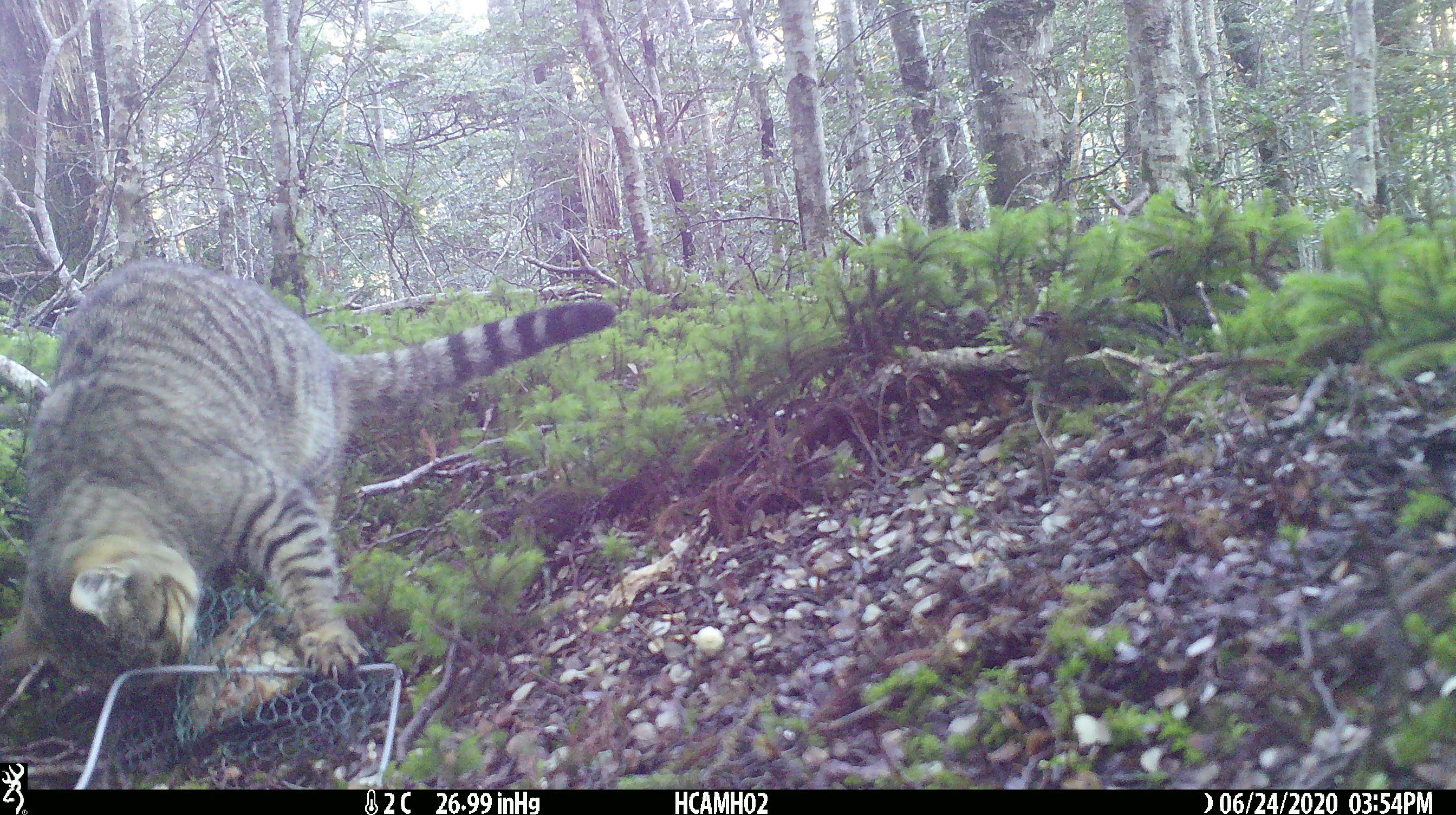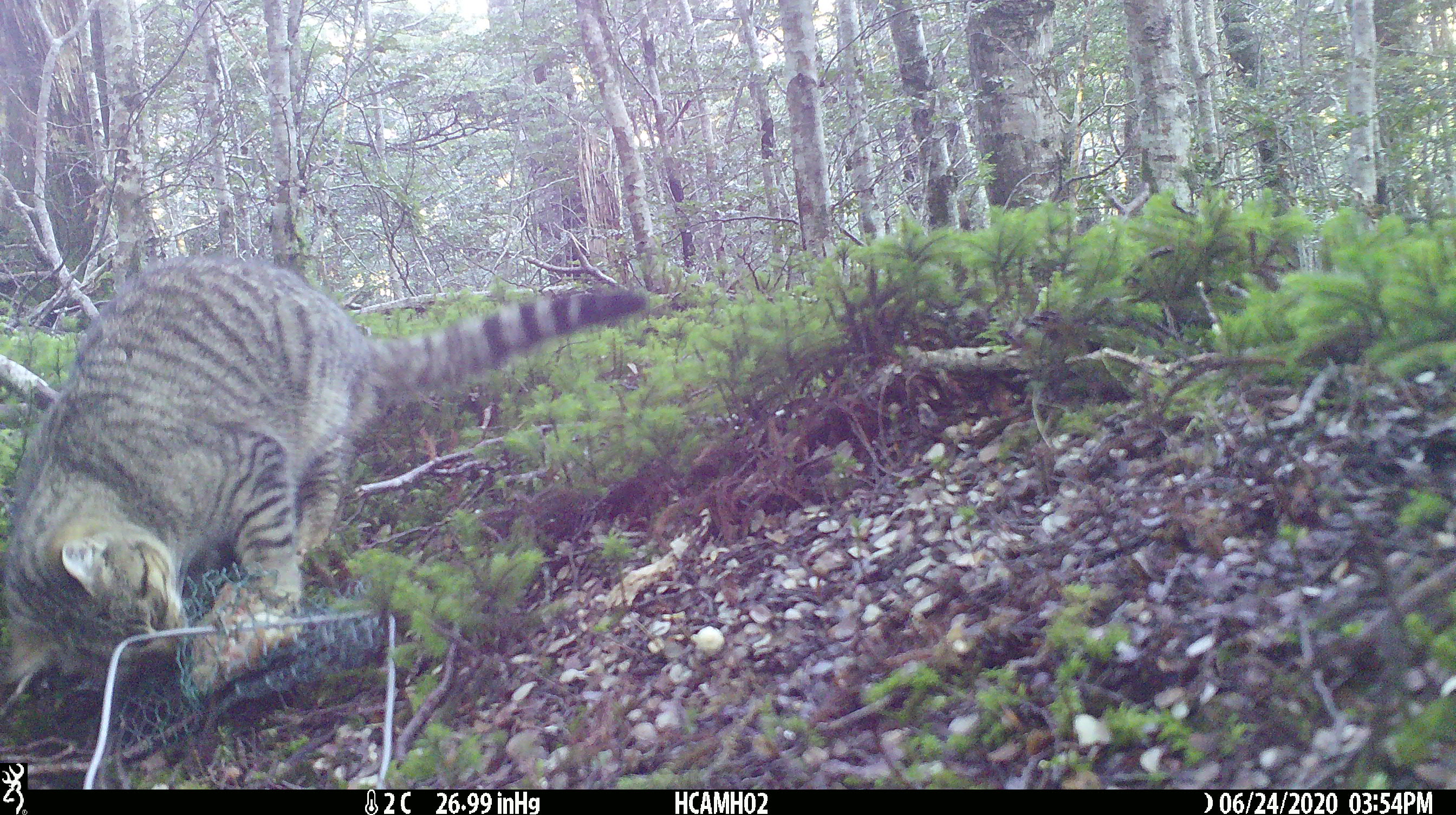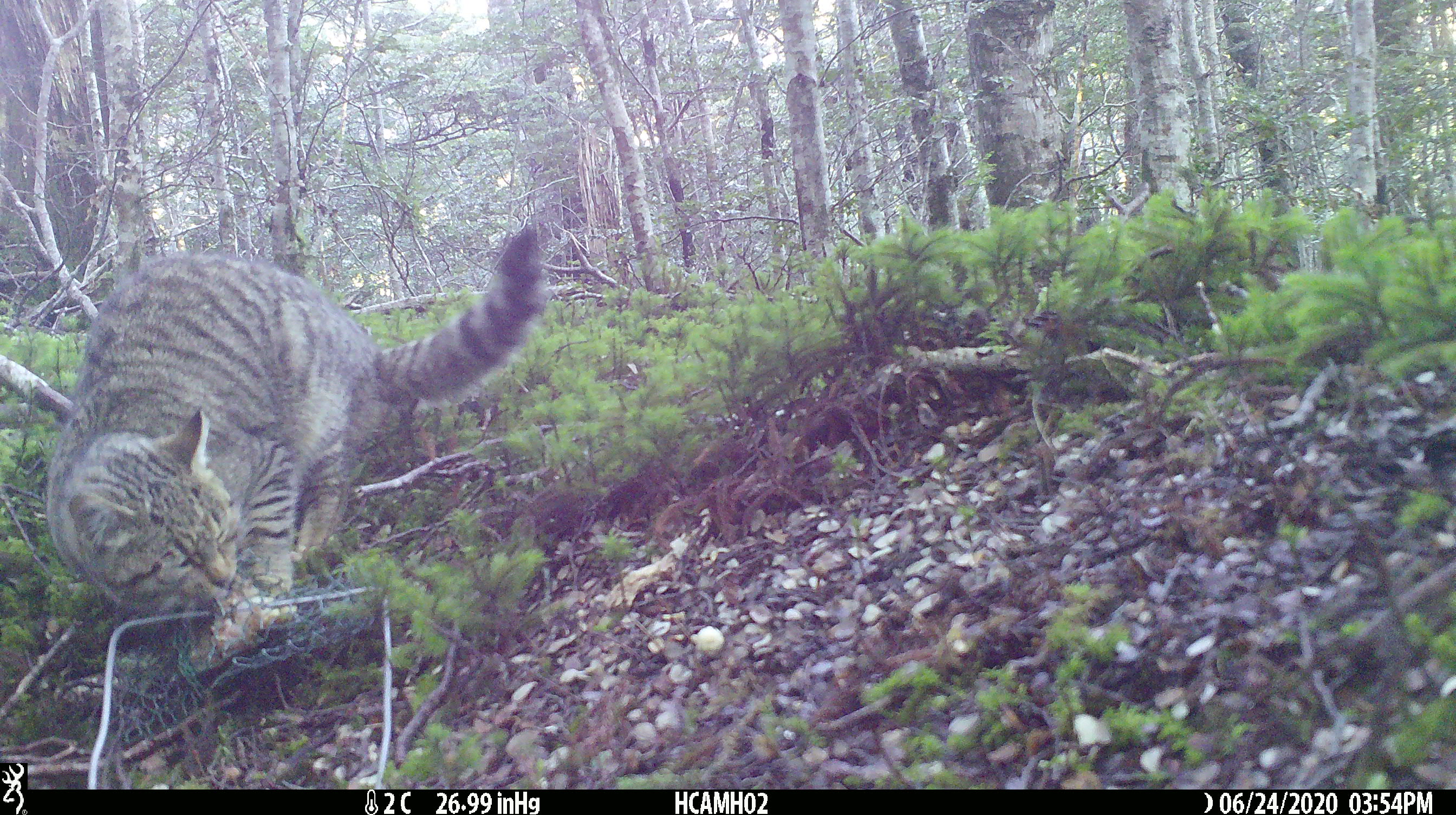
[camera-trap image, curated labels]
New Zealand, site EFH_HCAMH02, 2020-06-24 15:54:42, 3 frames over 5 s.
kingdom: Animalia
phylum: Chordata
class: Mammalia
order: Carnivora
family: Felidae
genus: Felis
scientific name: Felis catus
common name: domestic cat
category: cat